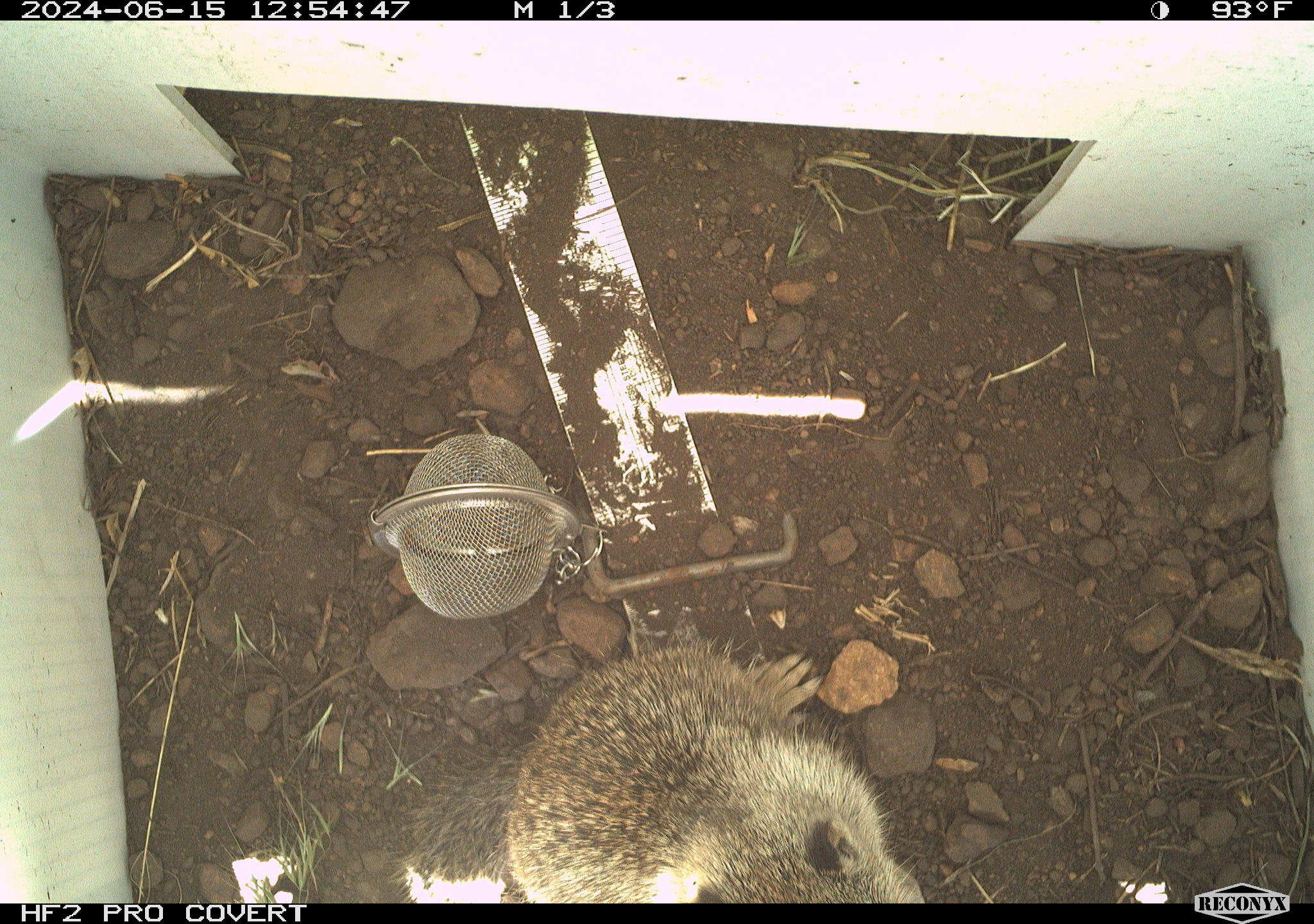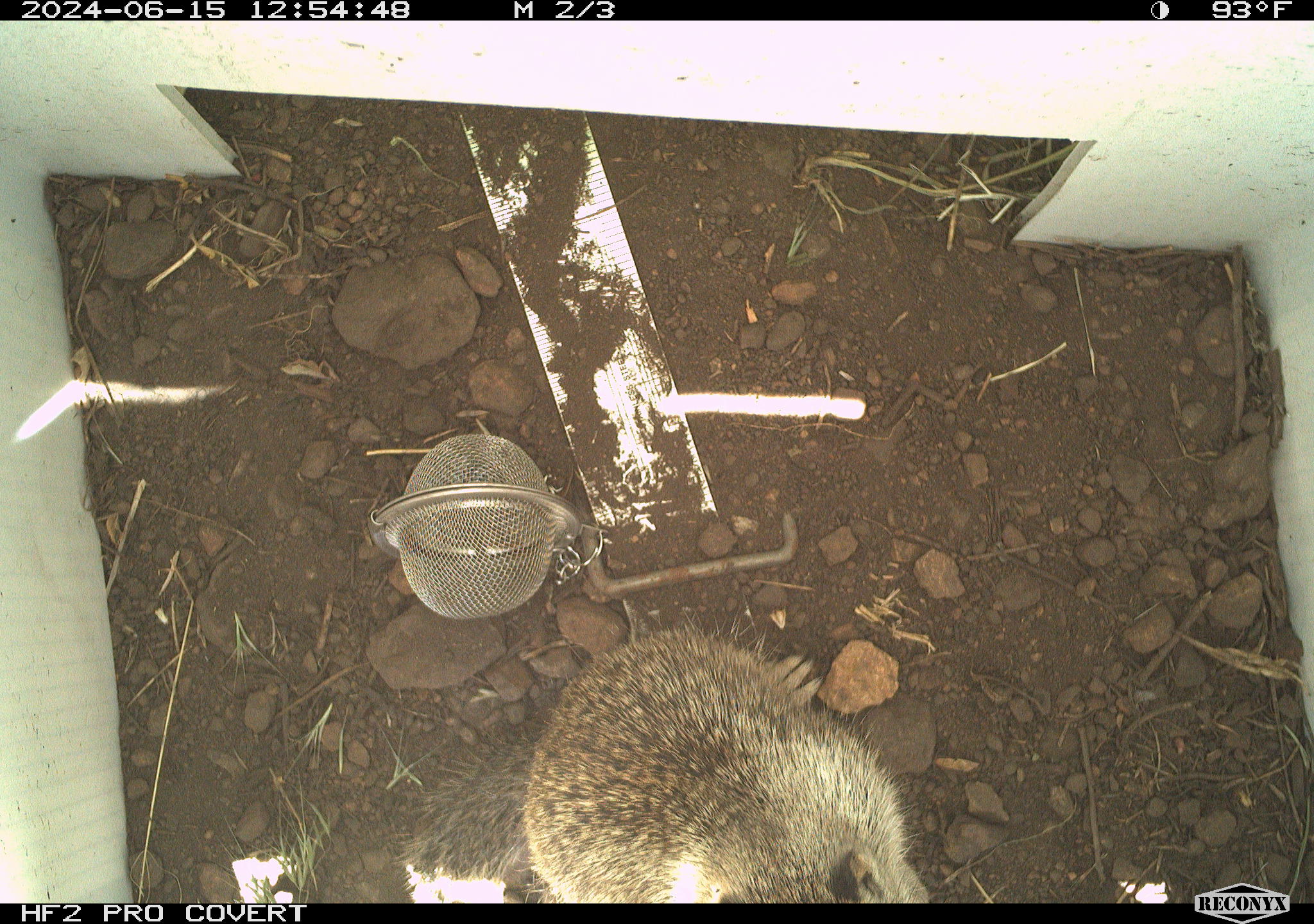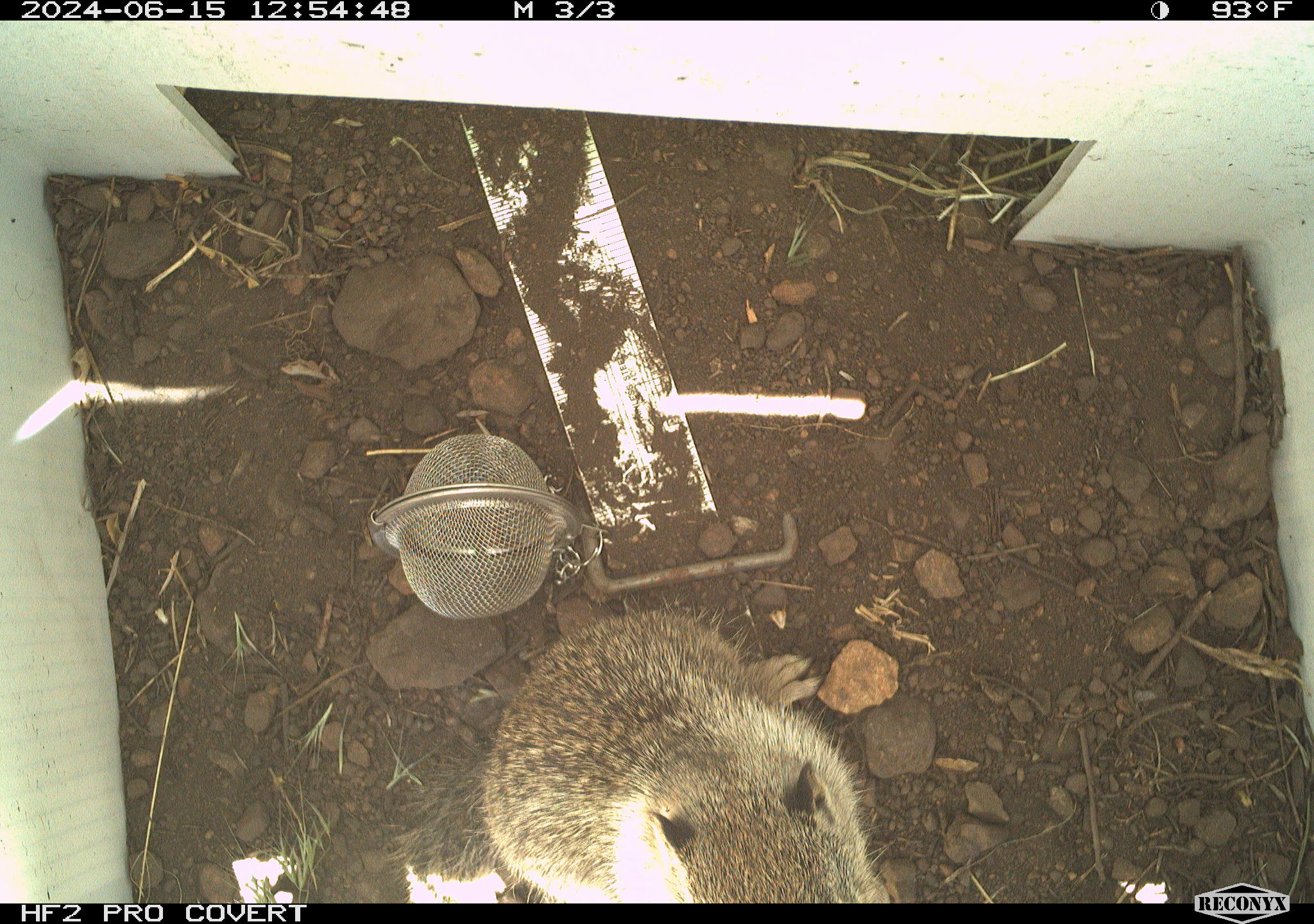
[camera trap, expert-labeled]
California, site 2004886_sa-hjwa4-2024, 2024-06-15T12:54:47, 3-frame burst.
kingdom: Animalia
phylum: Chordata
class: Mammalia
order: Rodentia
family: Sciuridae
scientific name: Sciuridae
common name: squirrels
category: sciuridae family